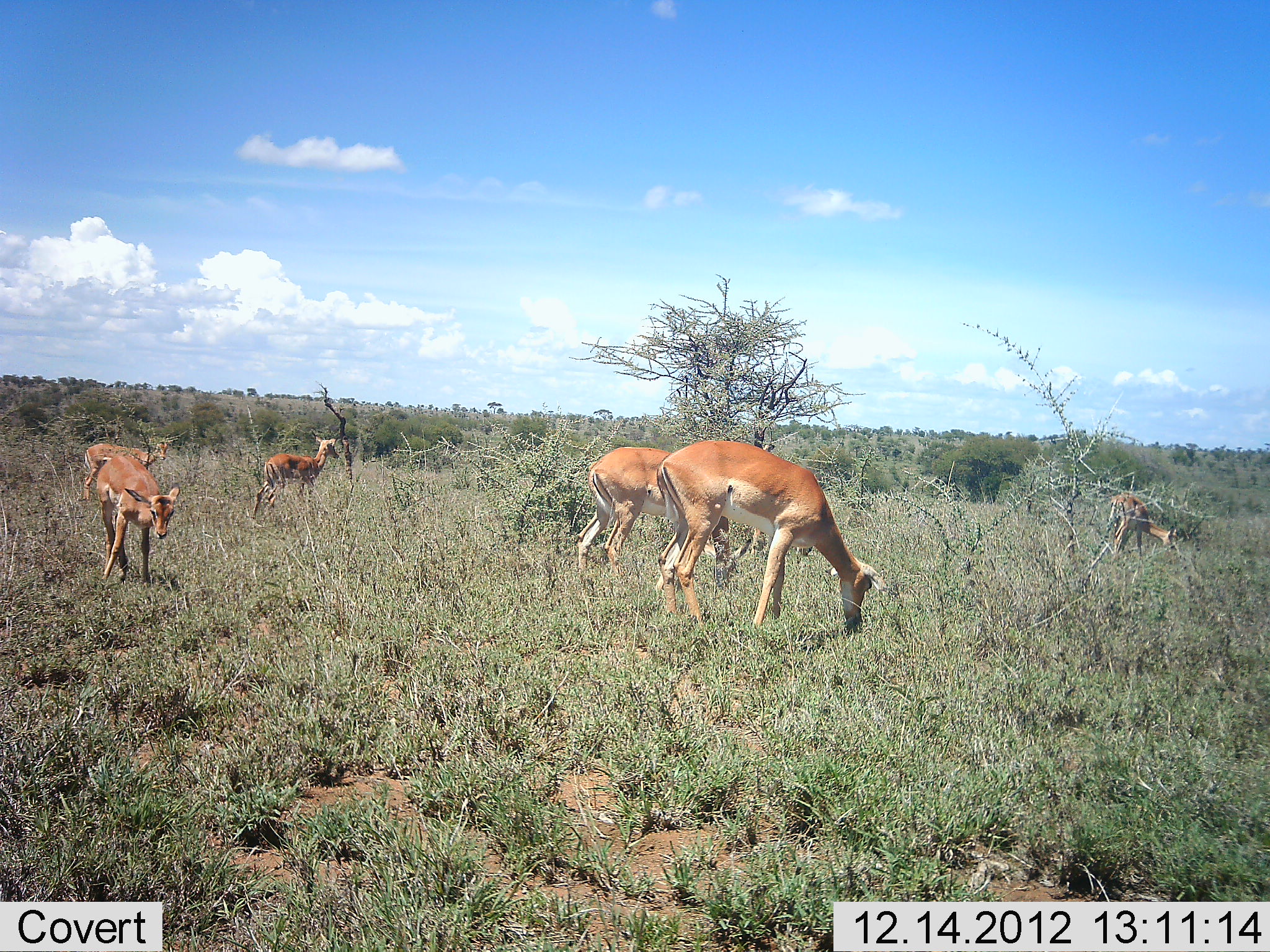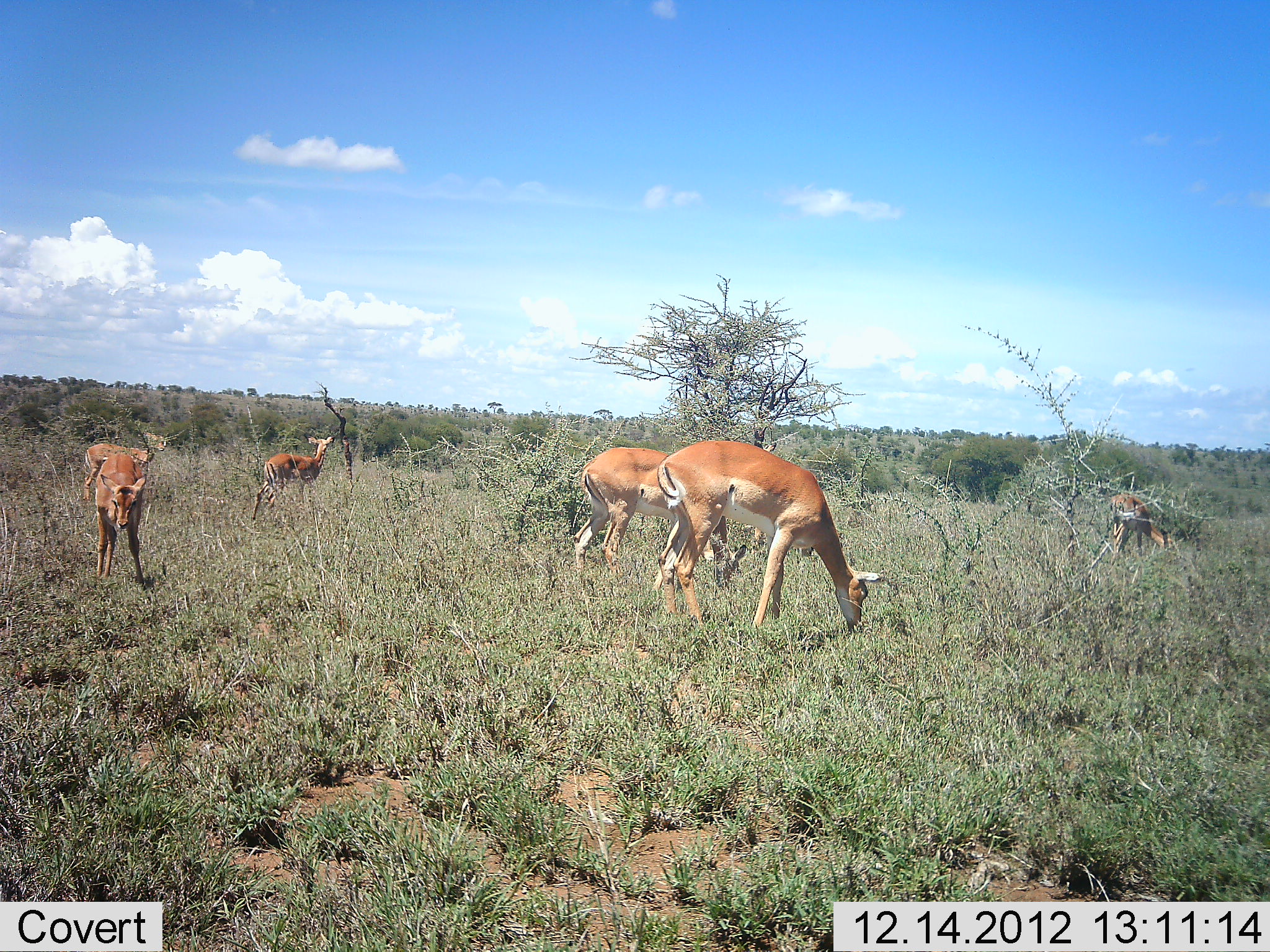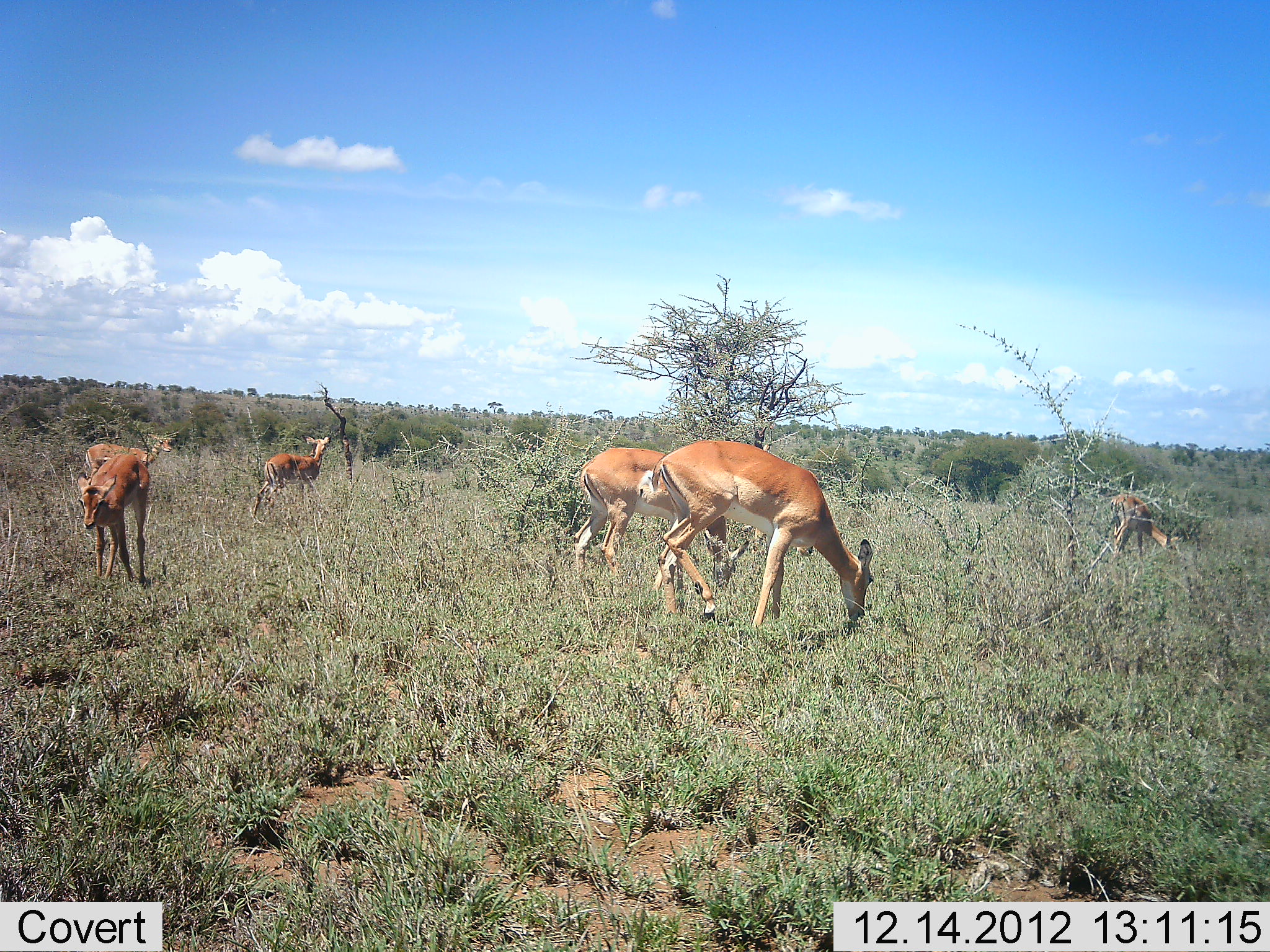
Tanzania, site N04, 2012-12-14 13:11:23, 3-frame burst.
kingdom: Animalia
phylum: Chordata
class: Mammalia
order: Artiodactyla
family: Bovidae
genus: Aepyceros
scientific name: Aepyceros melampus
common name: impala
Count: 6.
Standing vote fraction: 70%.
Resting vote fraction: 10%.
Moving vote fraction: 10%.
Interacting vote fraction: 0%.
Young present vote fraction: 10%.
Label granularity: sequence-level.